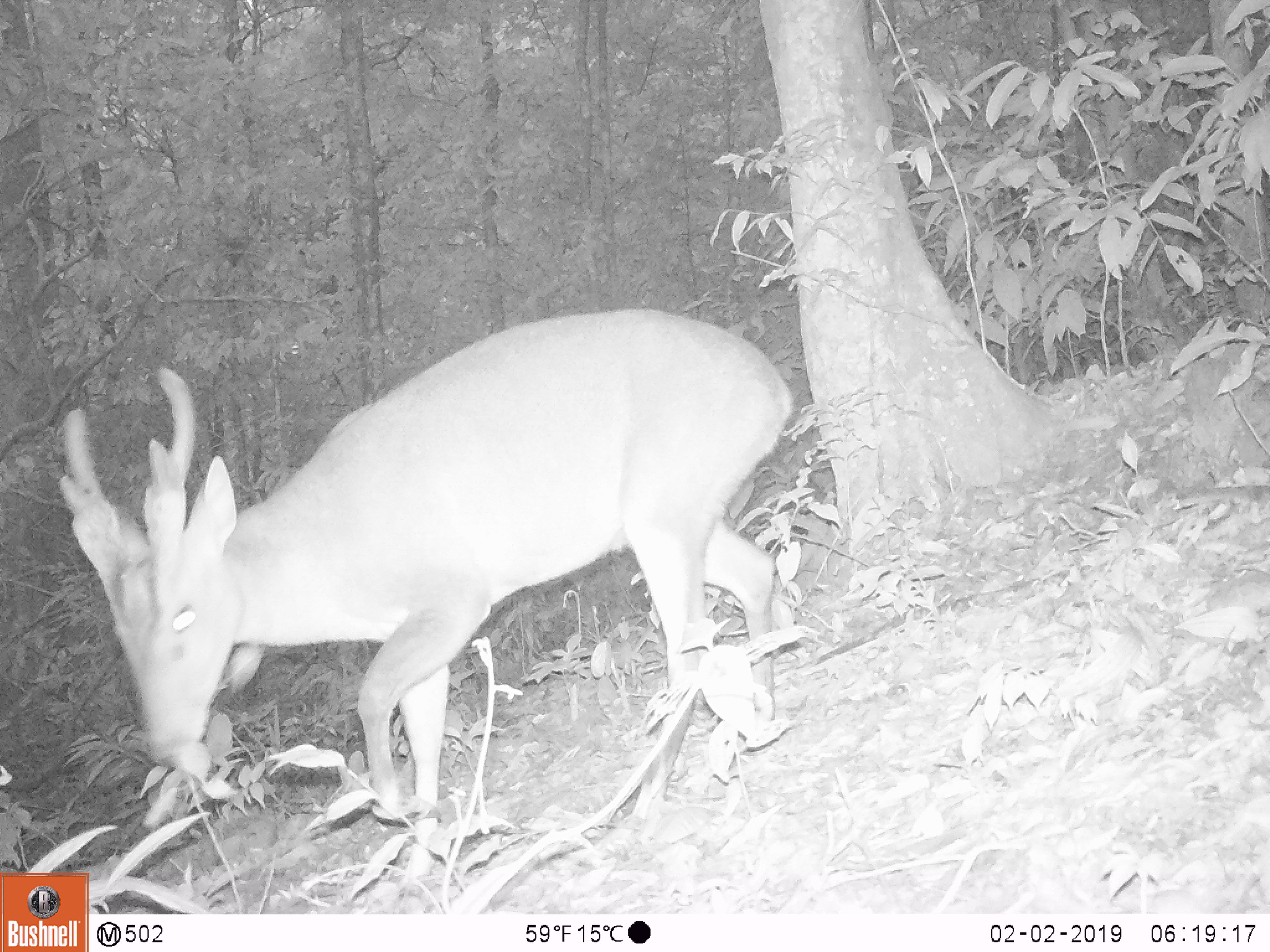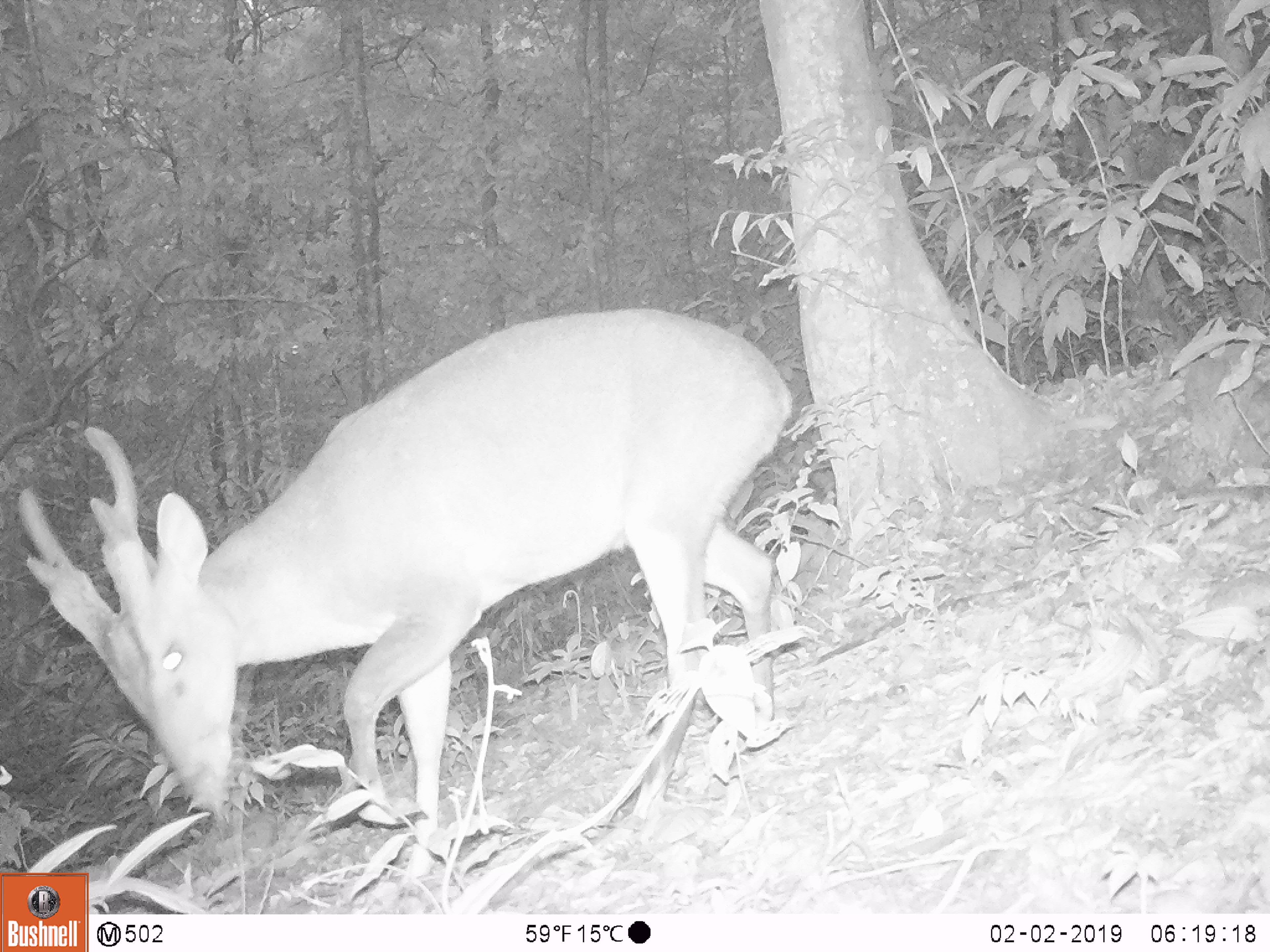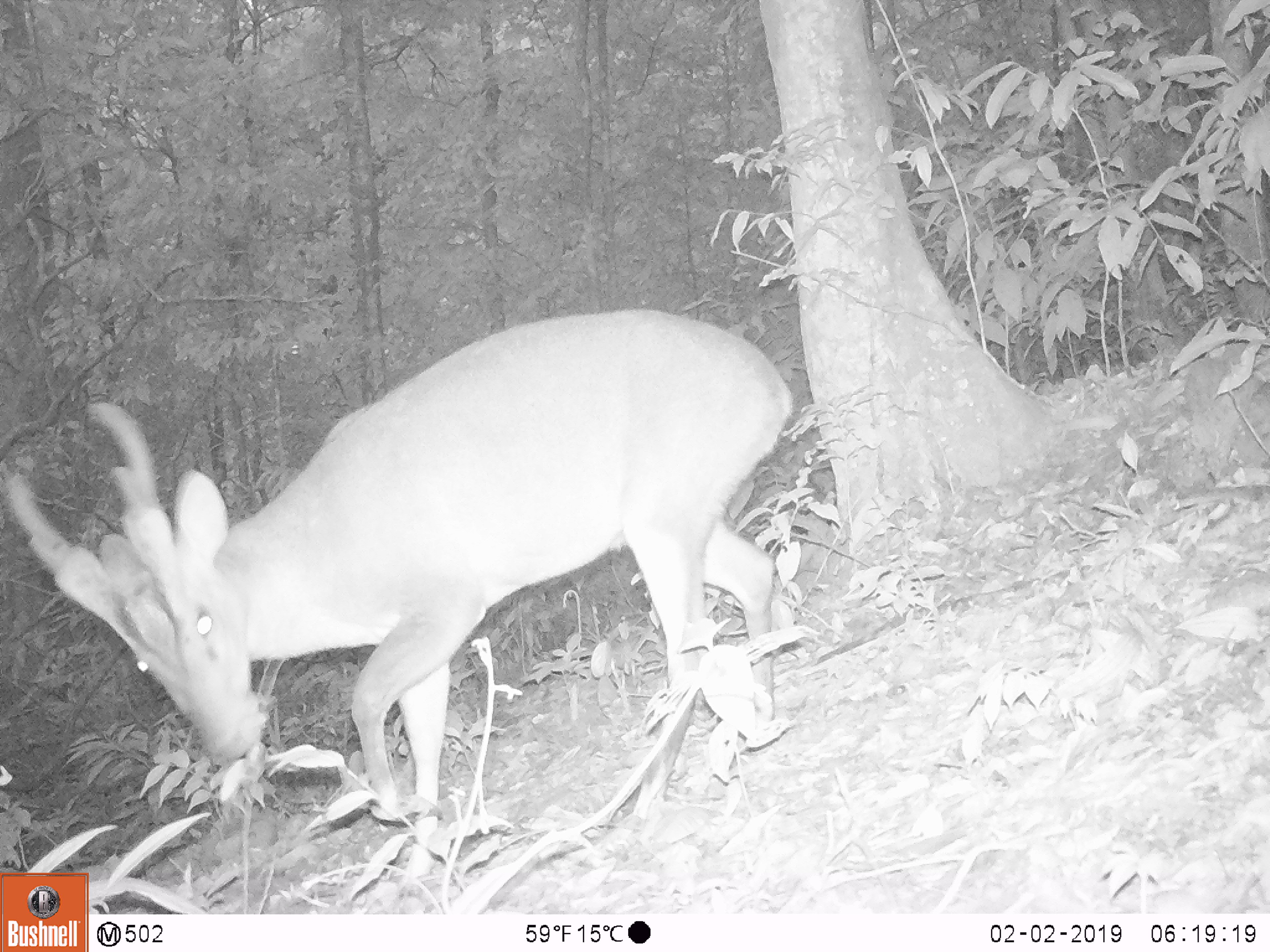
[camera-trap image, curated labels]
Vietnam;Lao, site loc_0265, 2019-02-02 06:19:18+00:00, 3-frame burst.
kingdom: Animalia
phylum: Chordata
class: Mammalia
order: Artiodactyla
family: Cervidae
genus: Muntiacus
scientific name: Muntiacus vuquangensis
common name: large-antlered muntjac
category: large antlered muntjac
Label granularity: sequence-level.